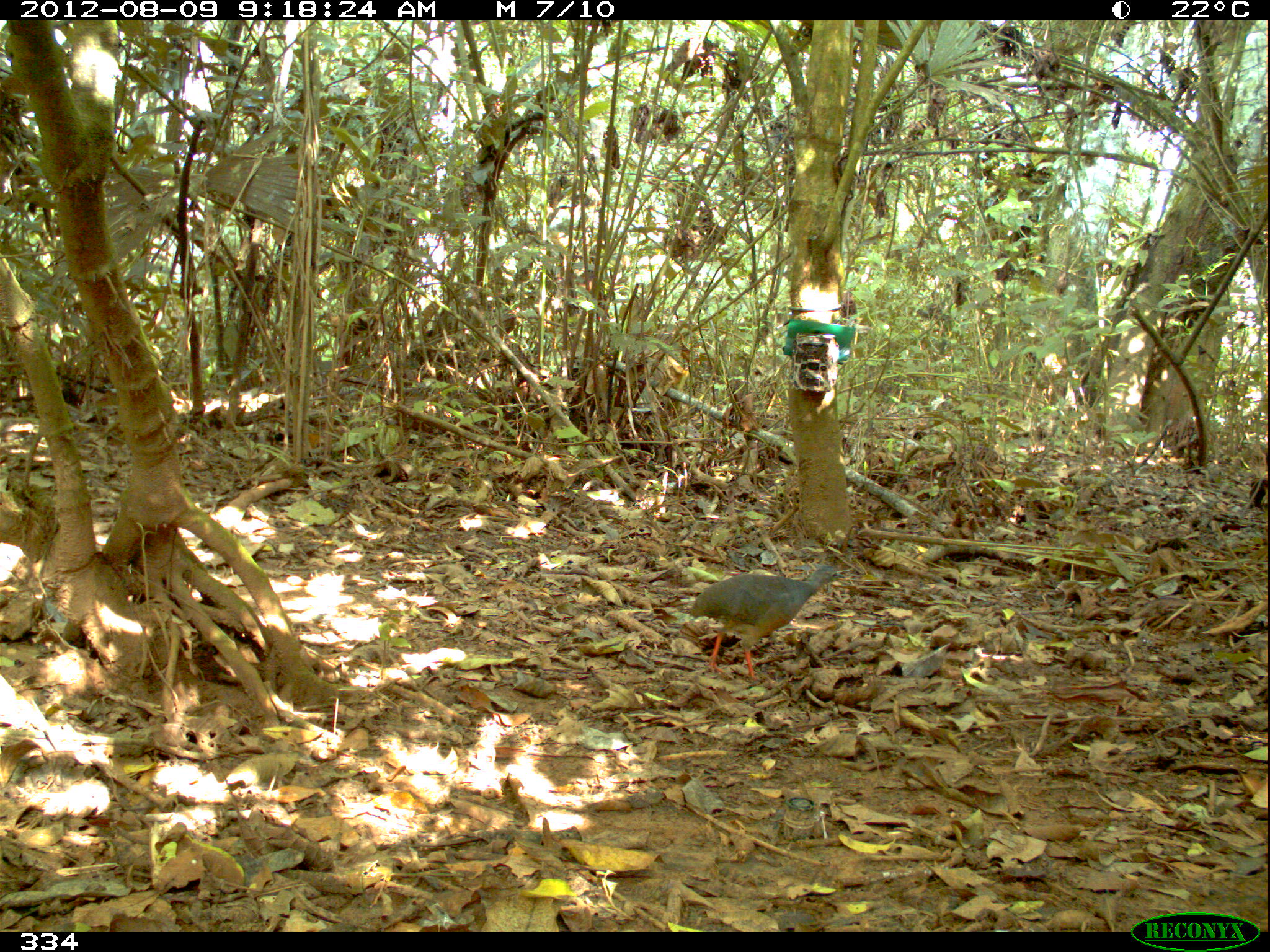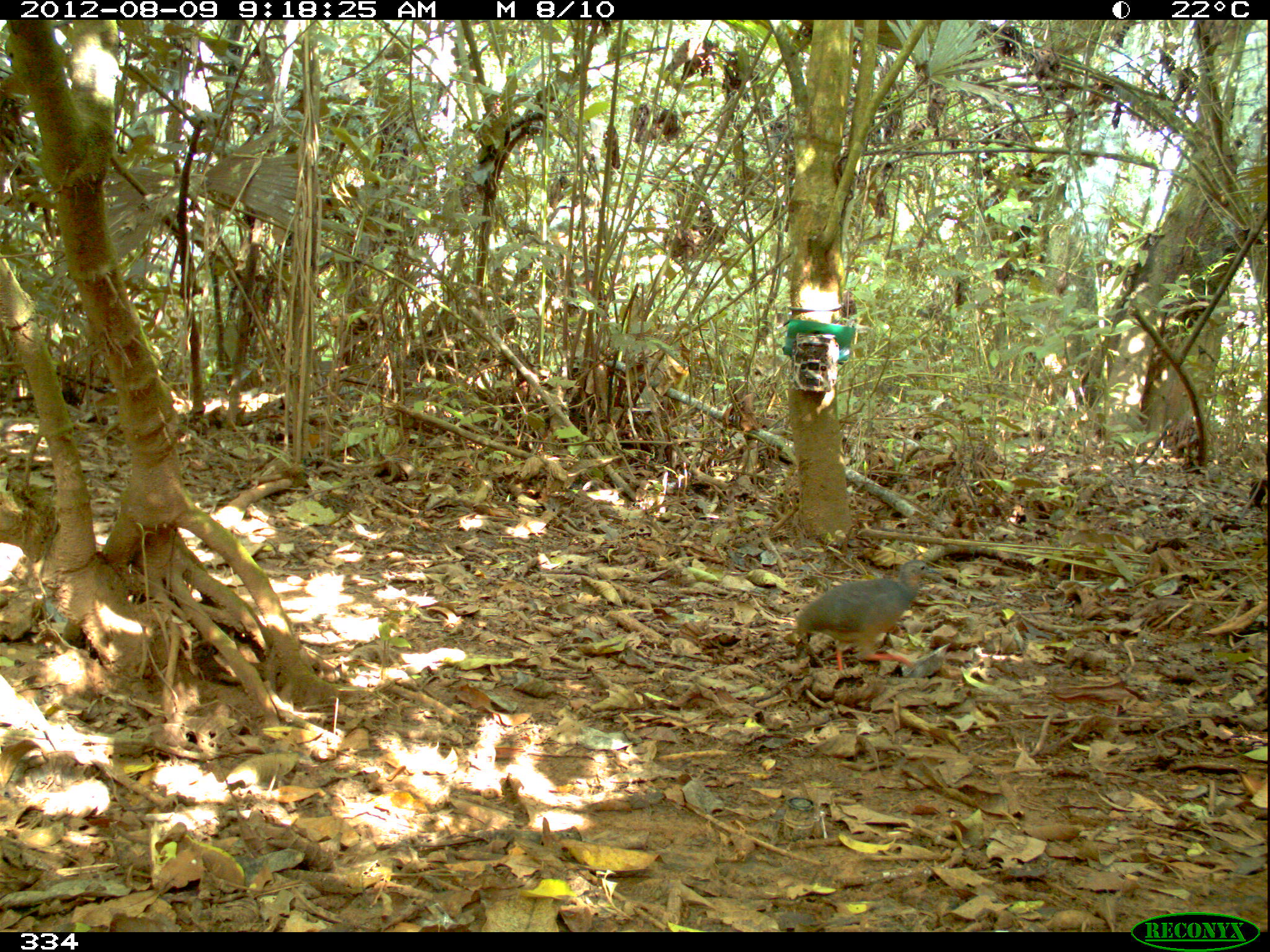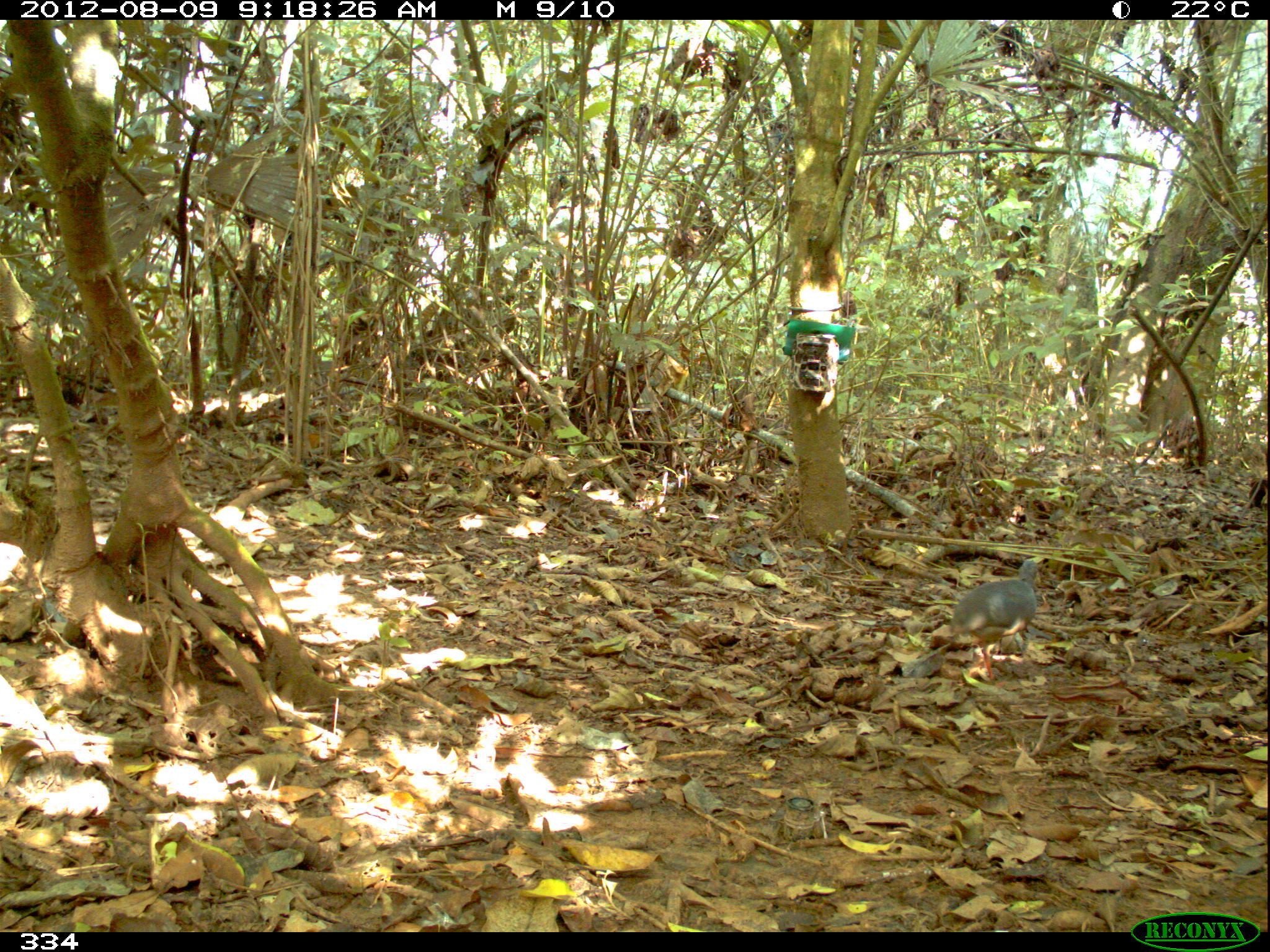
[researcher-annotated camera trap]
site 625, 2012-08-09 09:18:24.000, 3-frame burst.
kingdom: Animalia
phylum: Chordata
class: Aves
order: Galliformes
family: Phasianidae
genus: Alectoris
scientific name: Alectoris rufa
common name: red-legged partridge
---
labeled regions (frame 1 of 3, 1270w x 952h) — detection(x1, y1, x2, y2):
alectoris rufa: detection(688, 564, 845, 682)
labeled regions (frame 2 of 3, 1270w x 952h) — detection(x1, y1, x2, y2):
alectoris rufa: detection(795, 560, 942, 672)